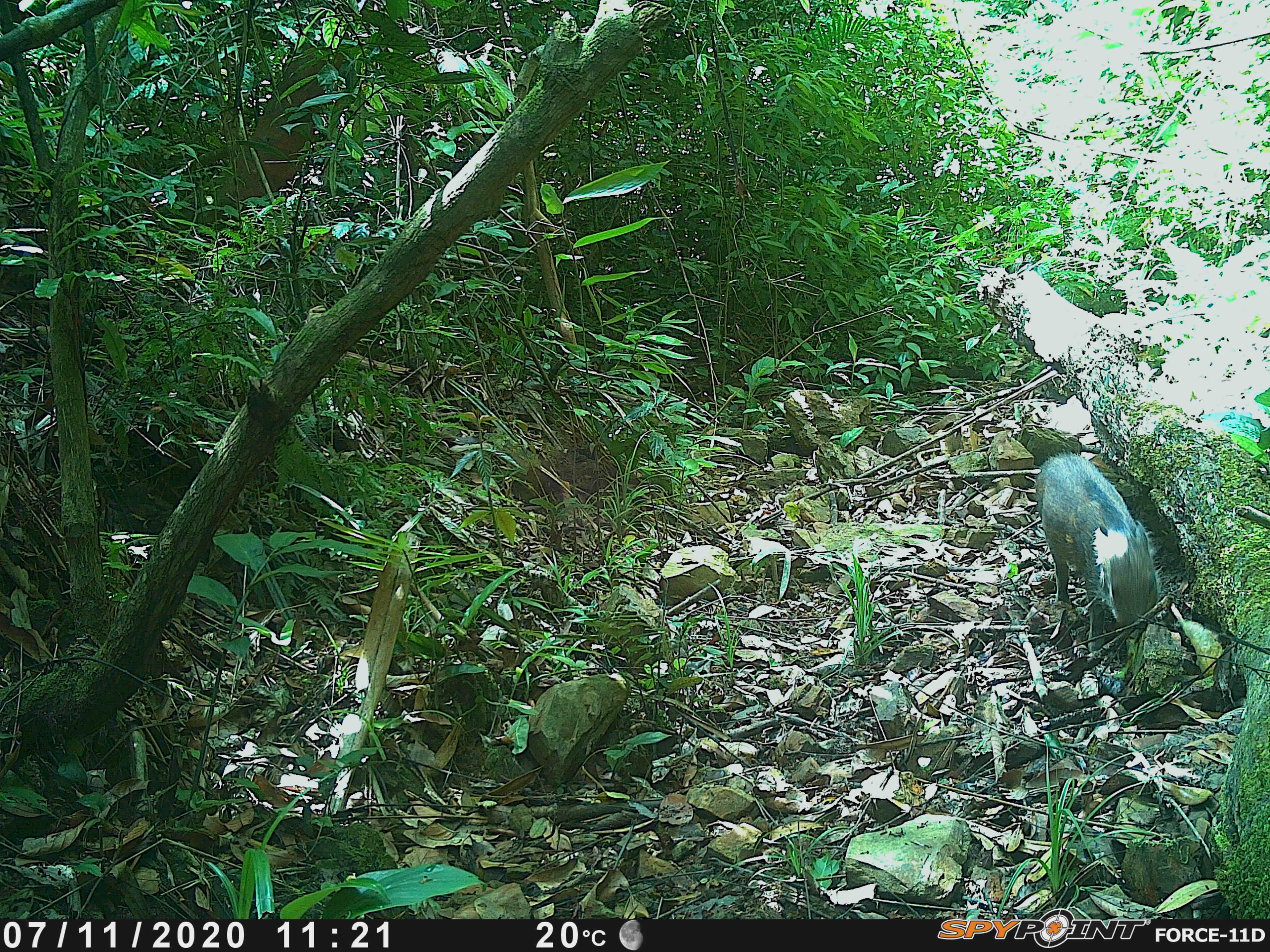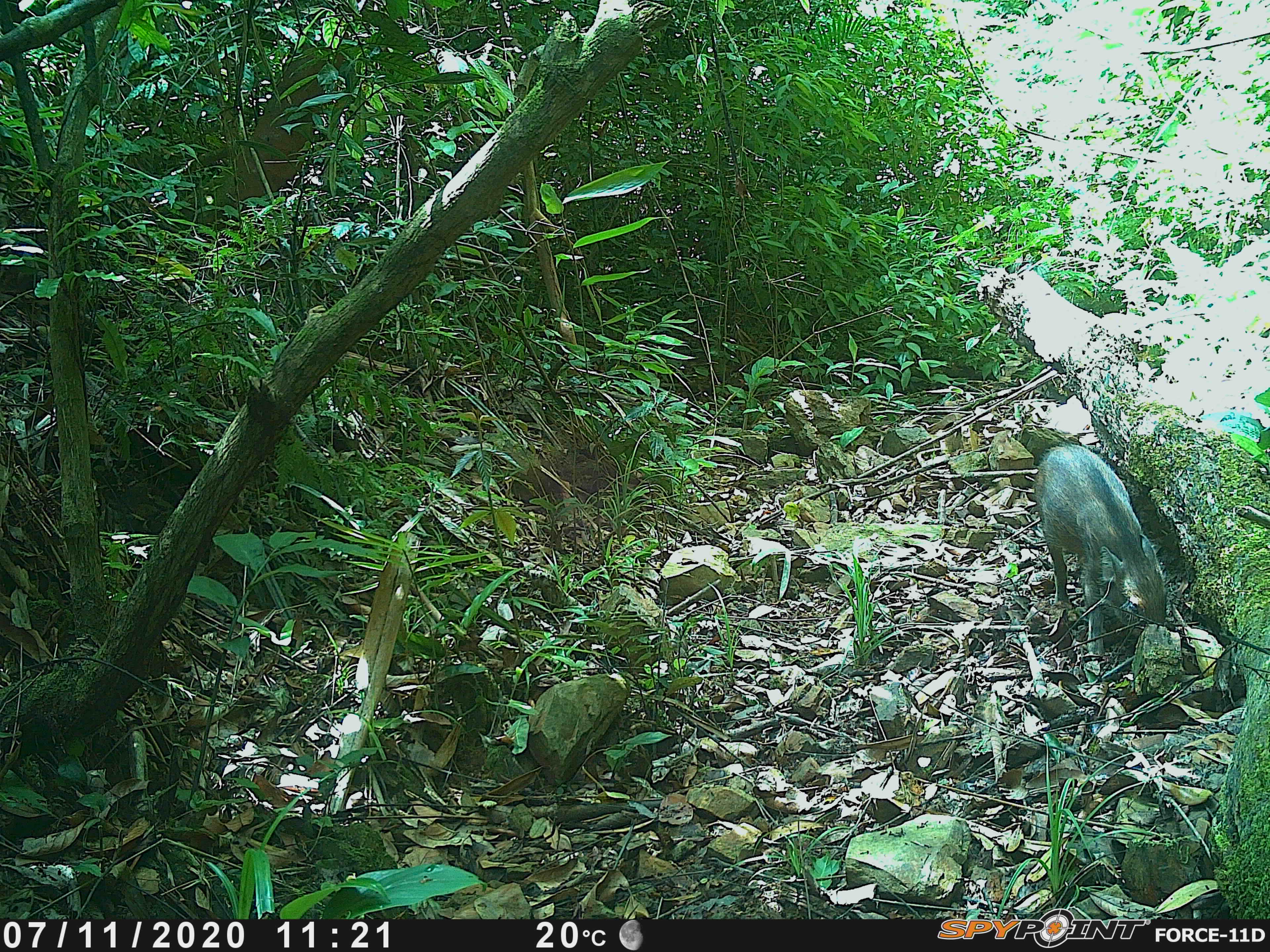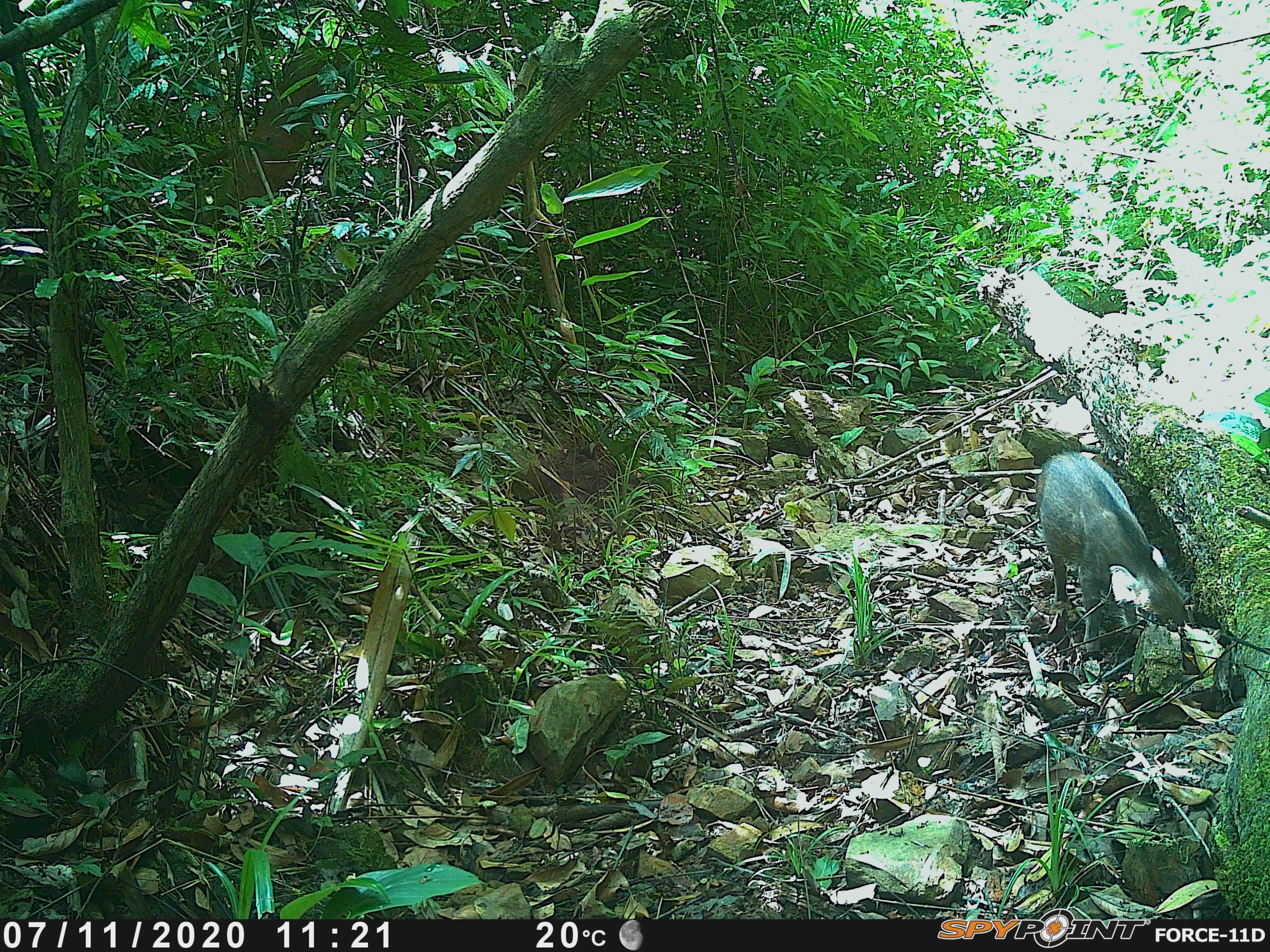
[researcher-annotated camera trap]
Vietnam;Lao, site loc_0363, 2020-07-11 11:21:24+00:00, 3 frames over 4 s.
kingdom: Animalia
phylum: Chordata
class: Mammalia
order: Artiodactyla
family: Suidae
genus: Sus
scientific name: Sus scrofa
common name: eurasian wild pig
Eurasian wild pig (Sus scrofa). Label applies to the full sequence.